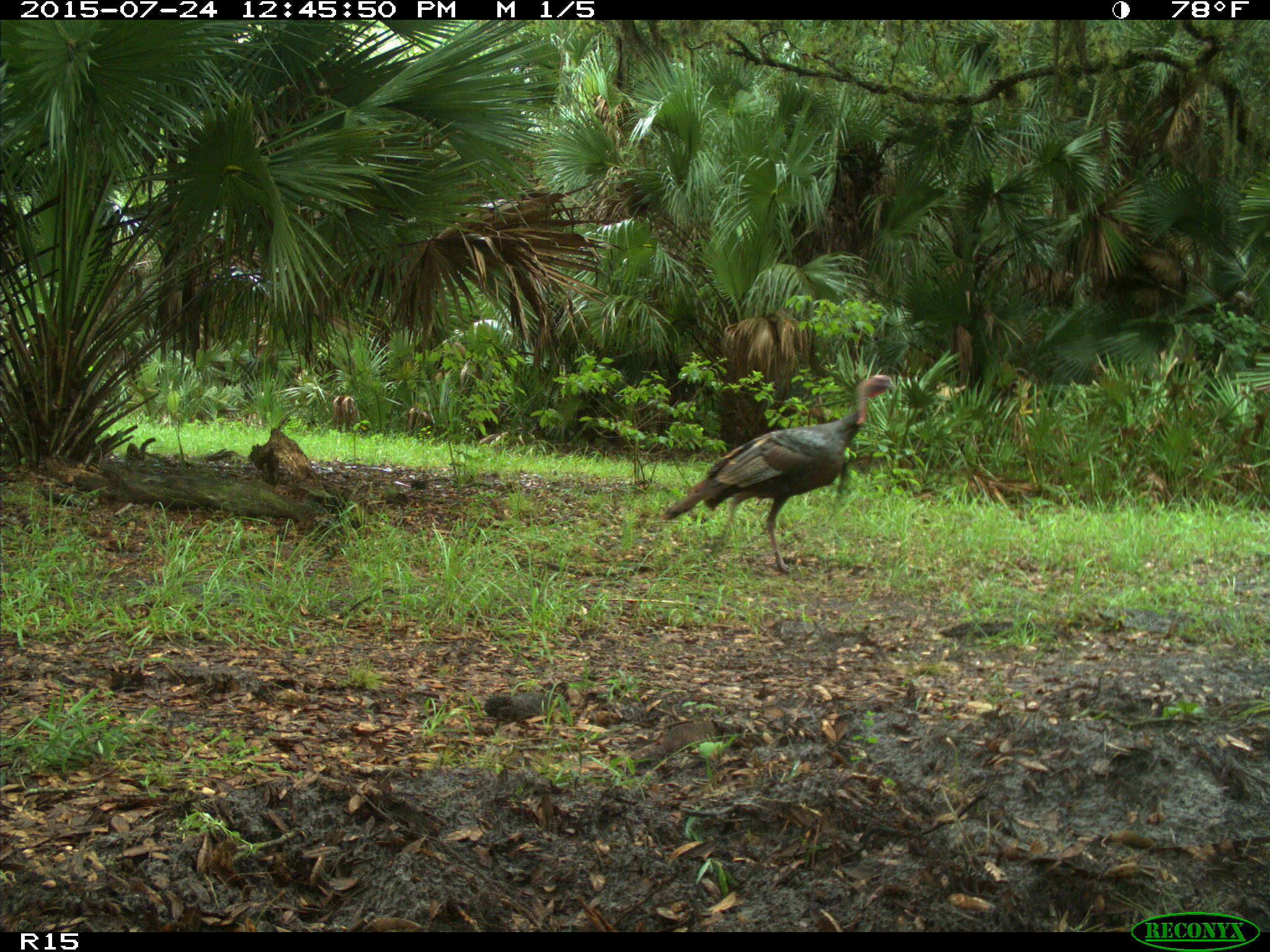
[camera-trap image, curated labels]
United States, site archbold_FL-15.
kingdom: Animalia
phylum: Chordata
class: Aves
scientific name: Aves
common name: birds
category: unidentified bird